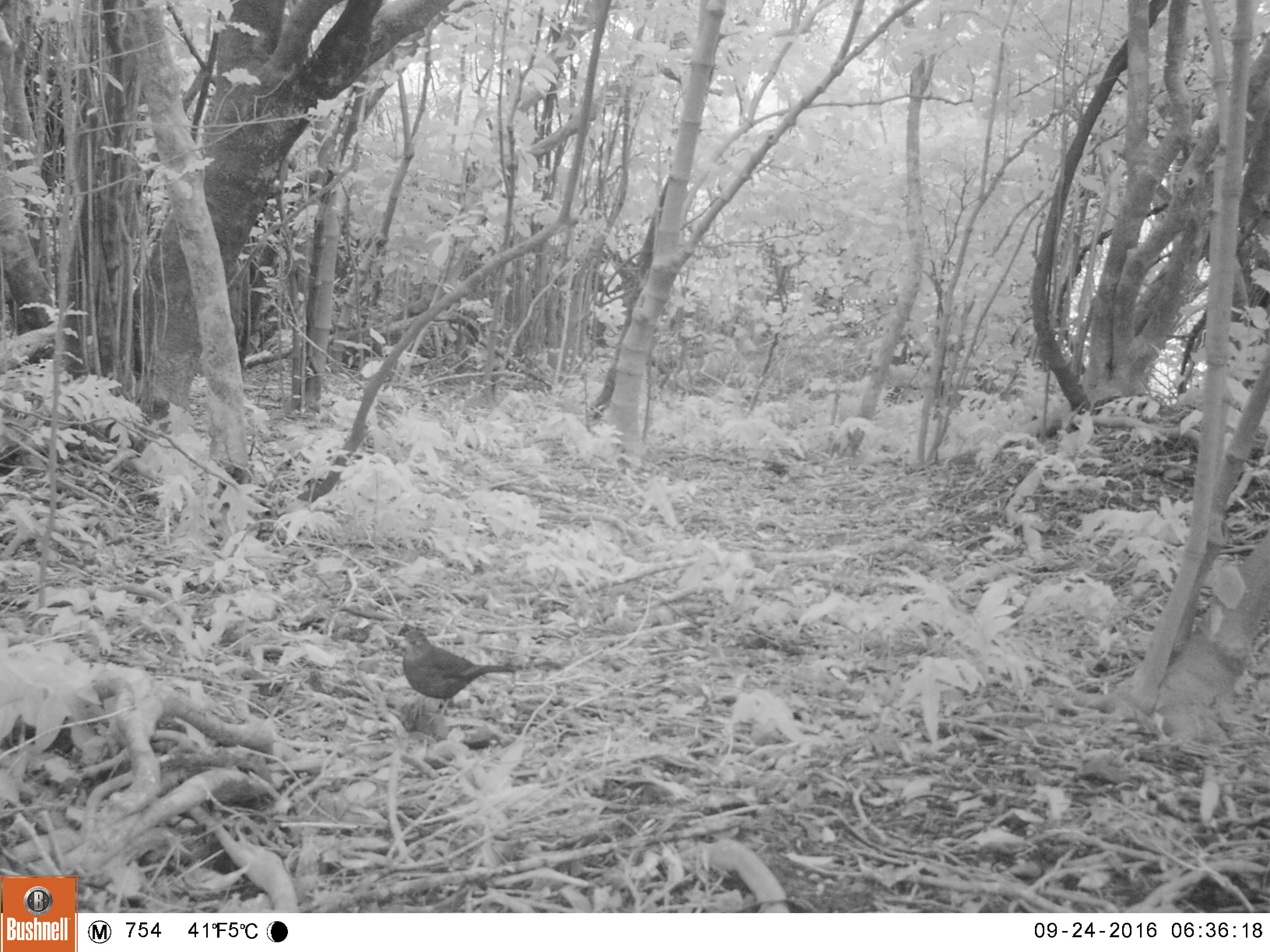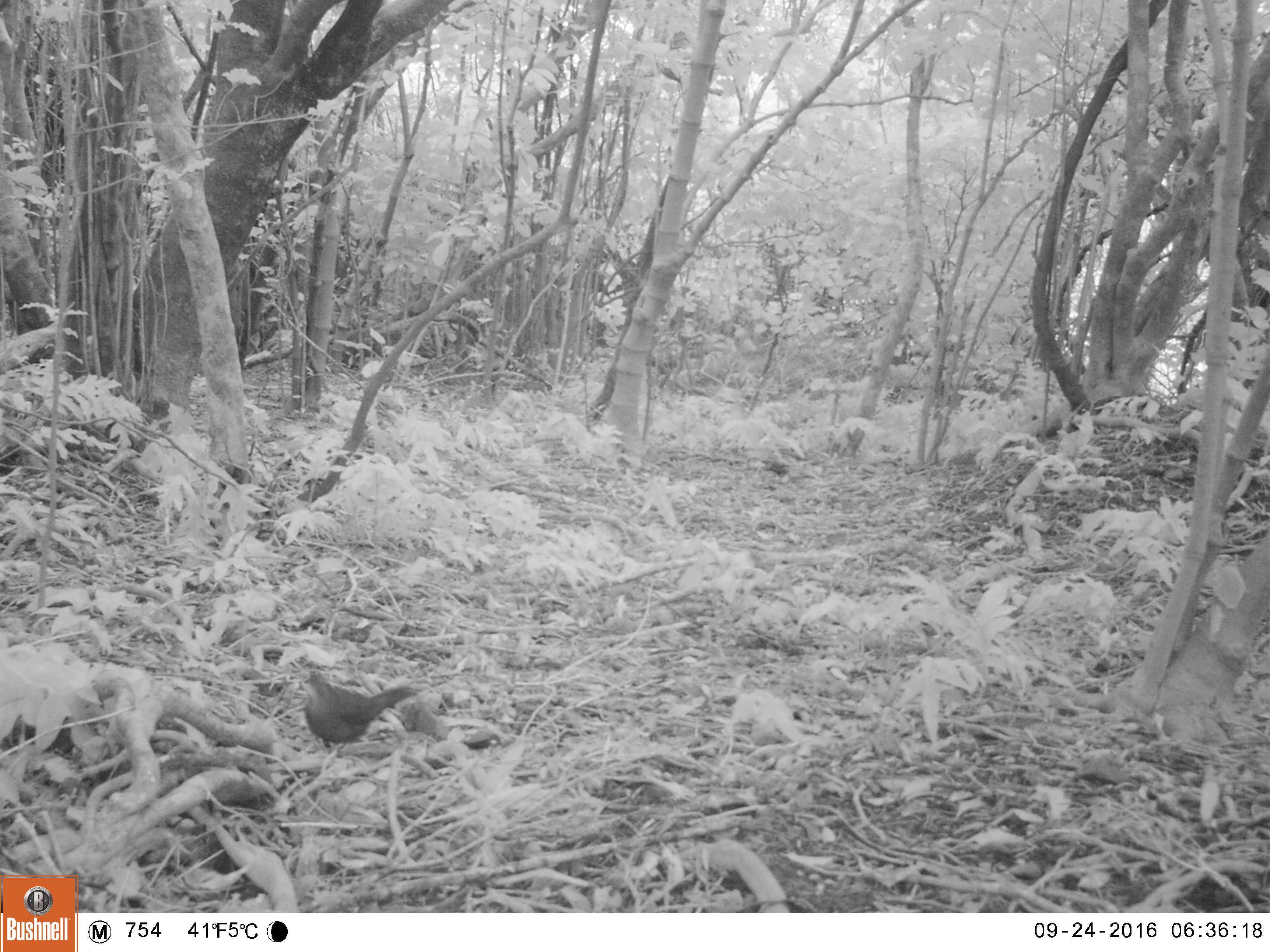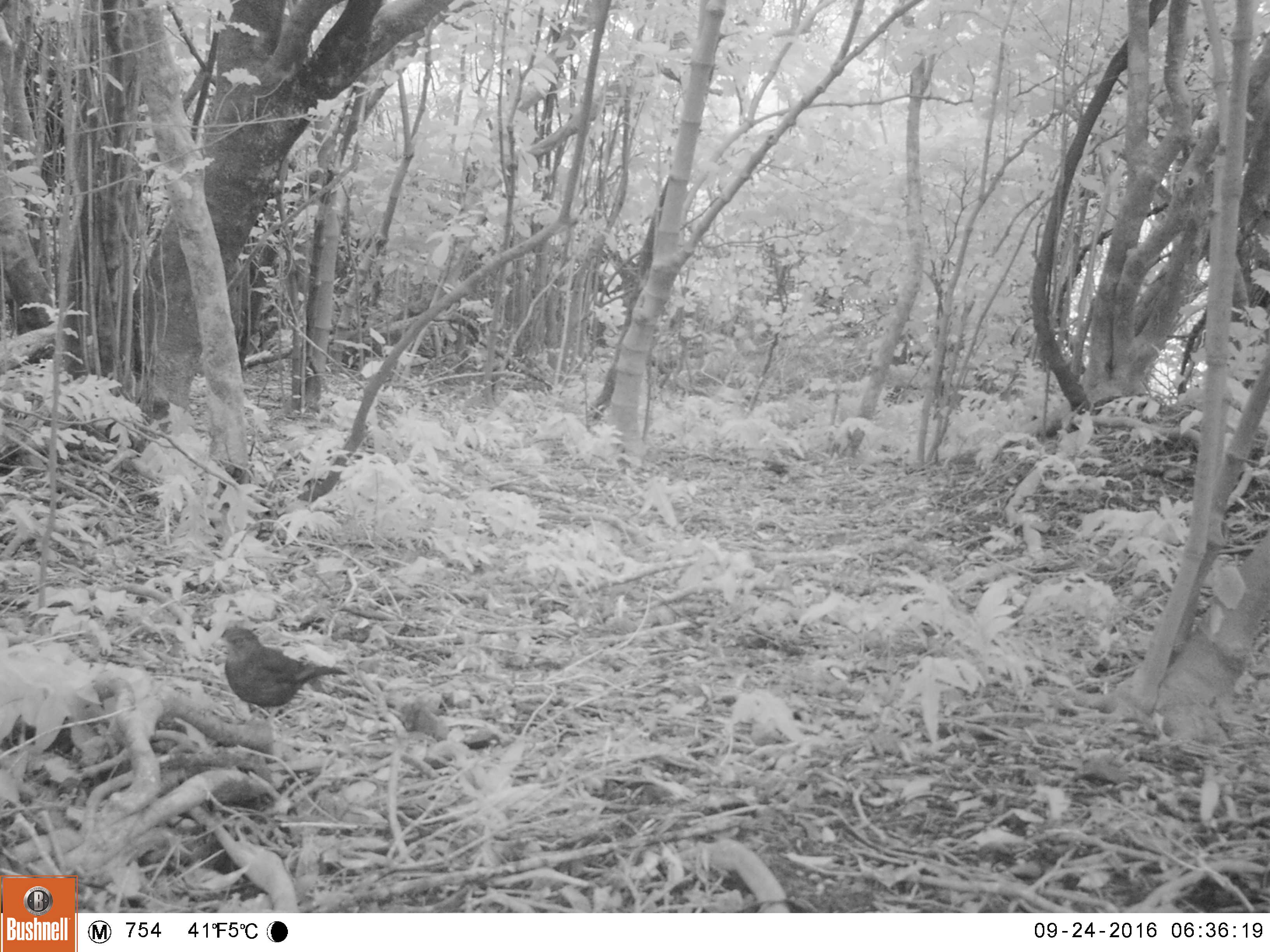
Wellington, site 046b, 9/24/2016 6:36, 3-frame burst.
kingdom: Animalia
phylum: Chordata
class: Aves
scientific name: Aves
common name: bird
Bird (Aves).